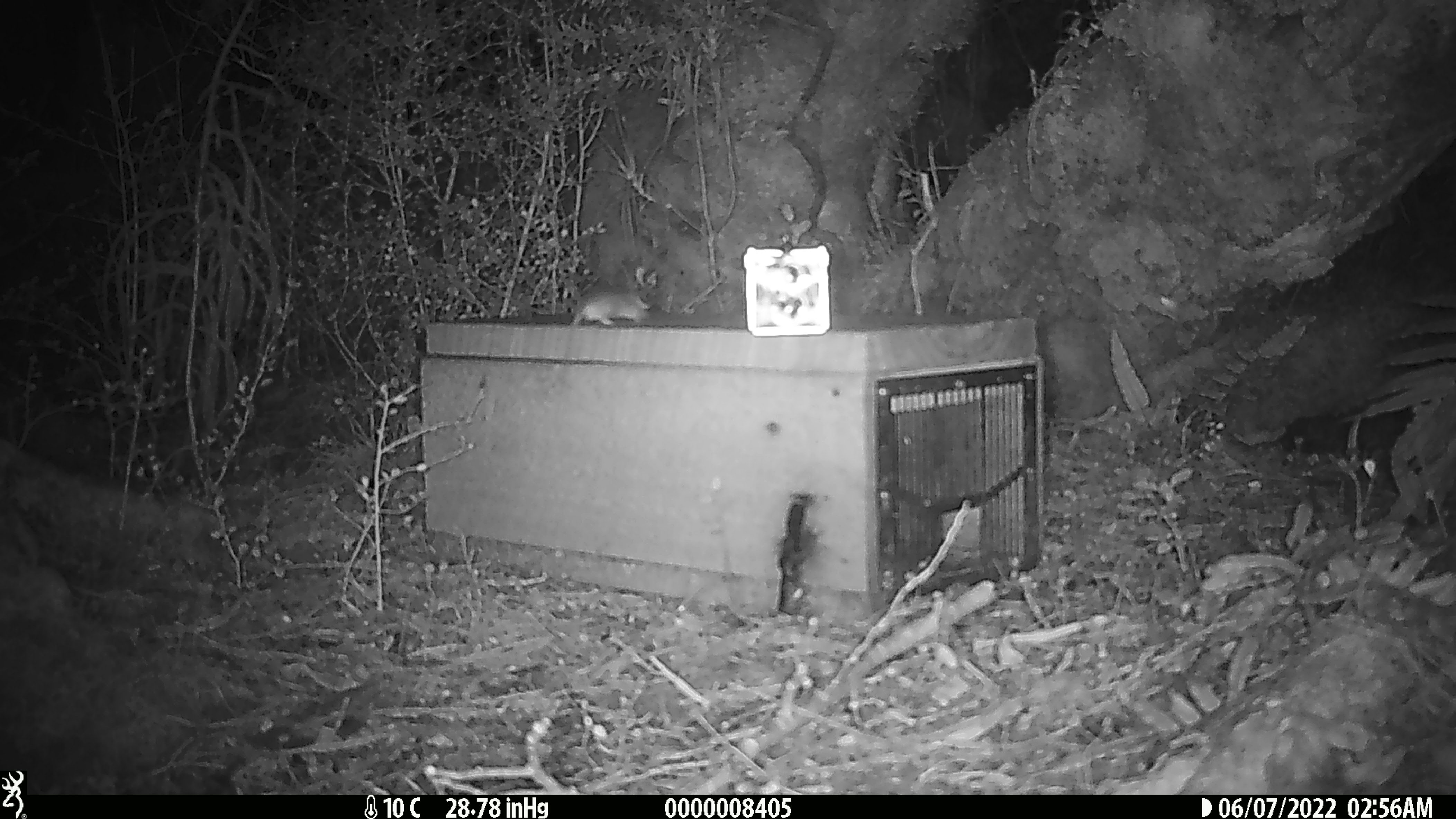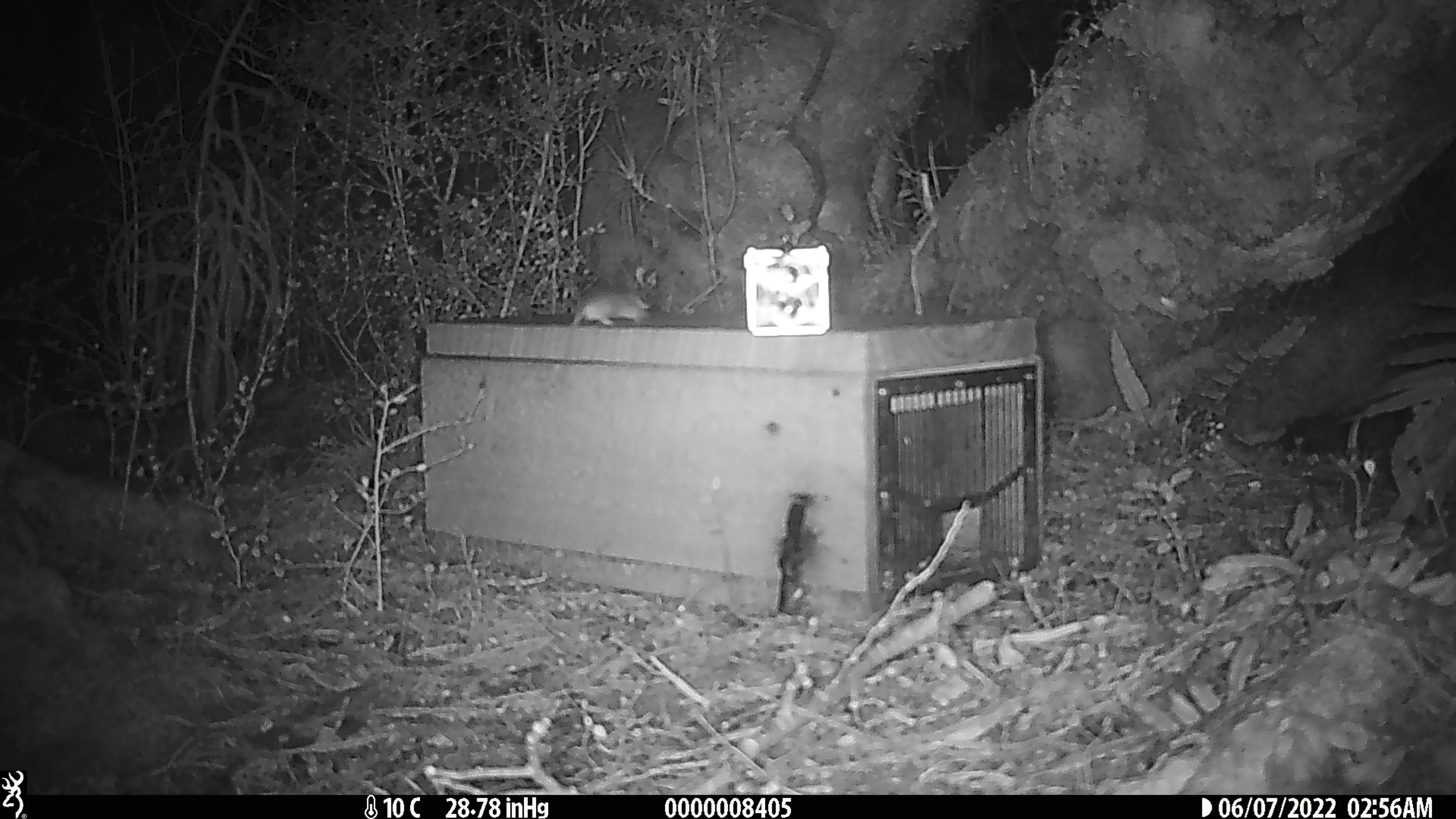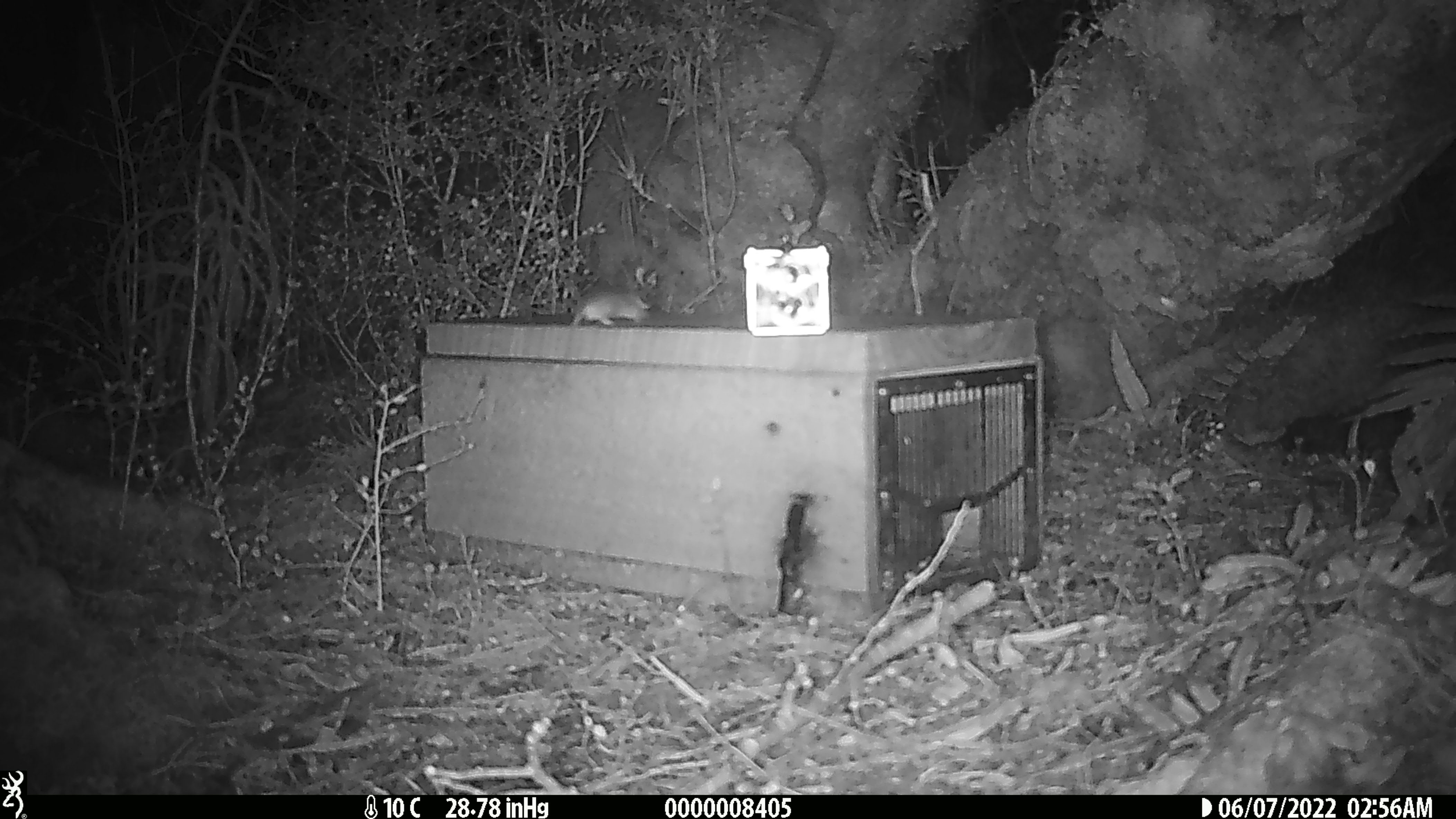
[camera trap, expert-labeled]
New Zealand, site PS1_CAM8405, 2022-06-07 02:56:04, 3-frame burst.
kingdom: Animalia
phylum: Chordata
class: Mammalia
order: Rodentia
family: Muridae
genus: Mus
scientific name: Mus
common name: mouse